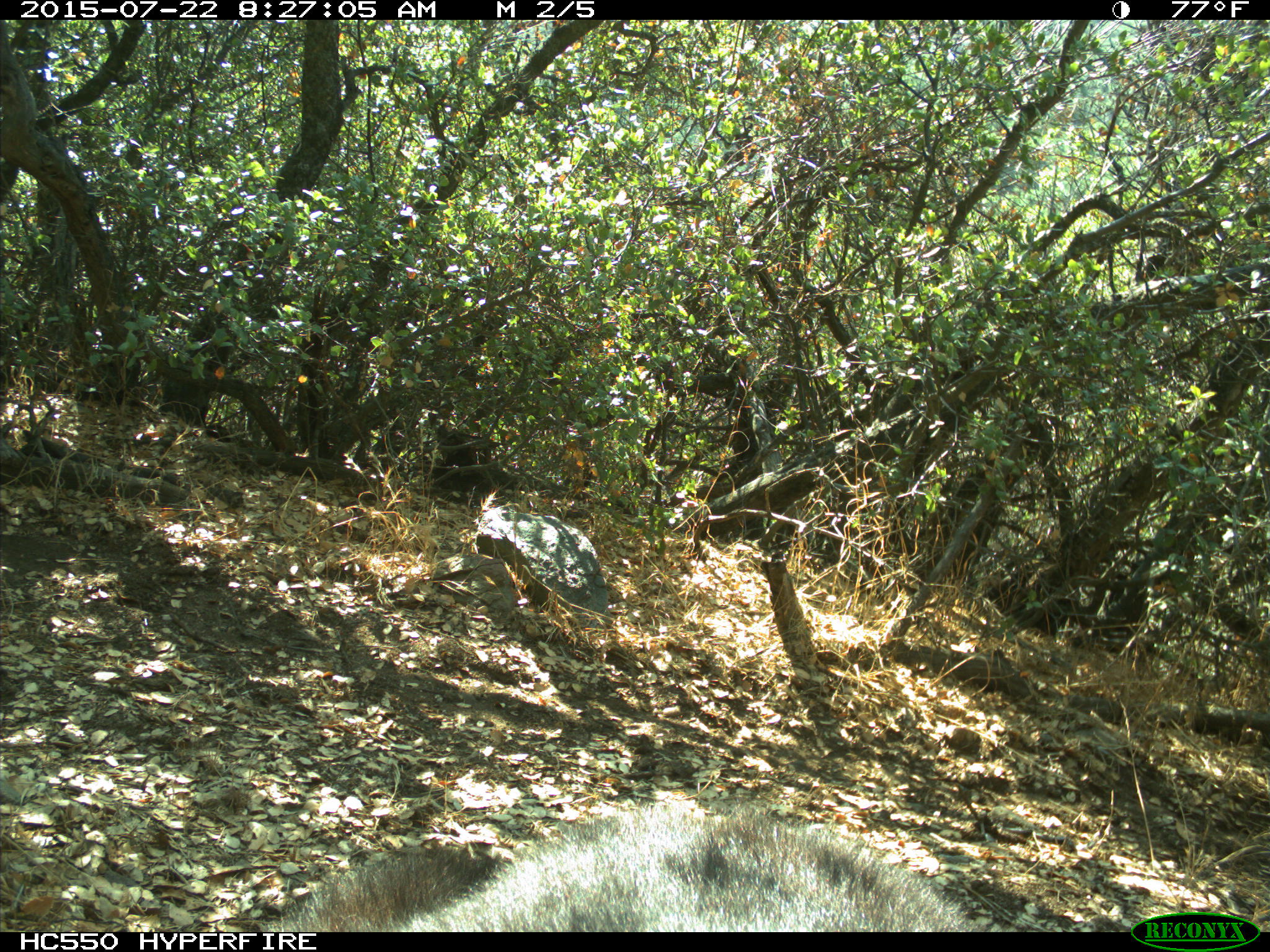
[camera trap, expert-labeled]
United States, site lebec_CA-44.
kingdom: Animalia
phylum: Chordata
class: Mammalia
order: Carnivora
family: Ursidae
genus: Ursus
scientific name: Ursus americanus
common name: american black bear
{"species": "Ursus americanus (american black bear)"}